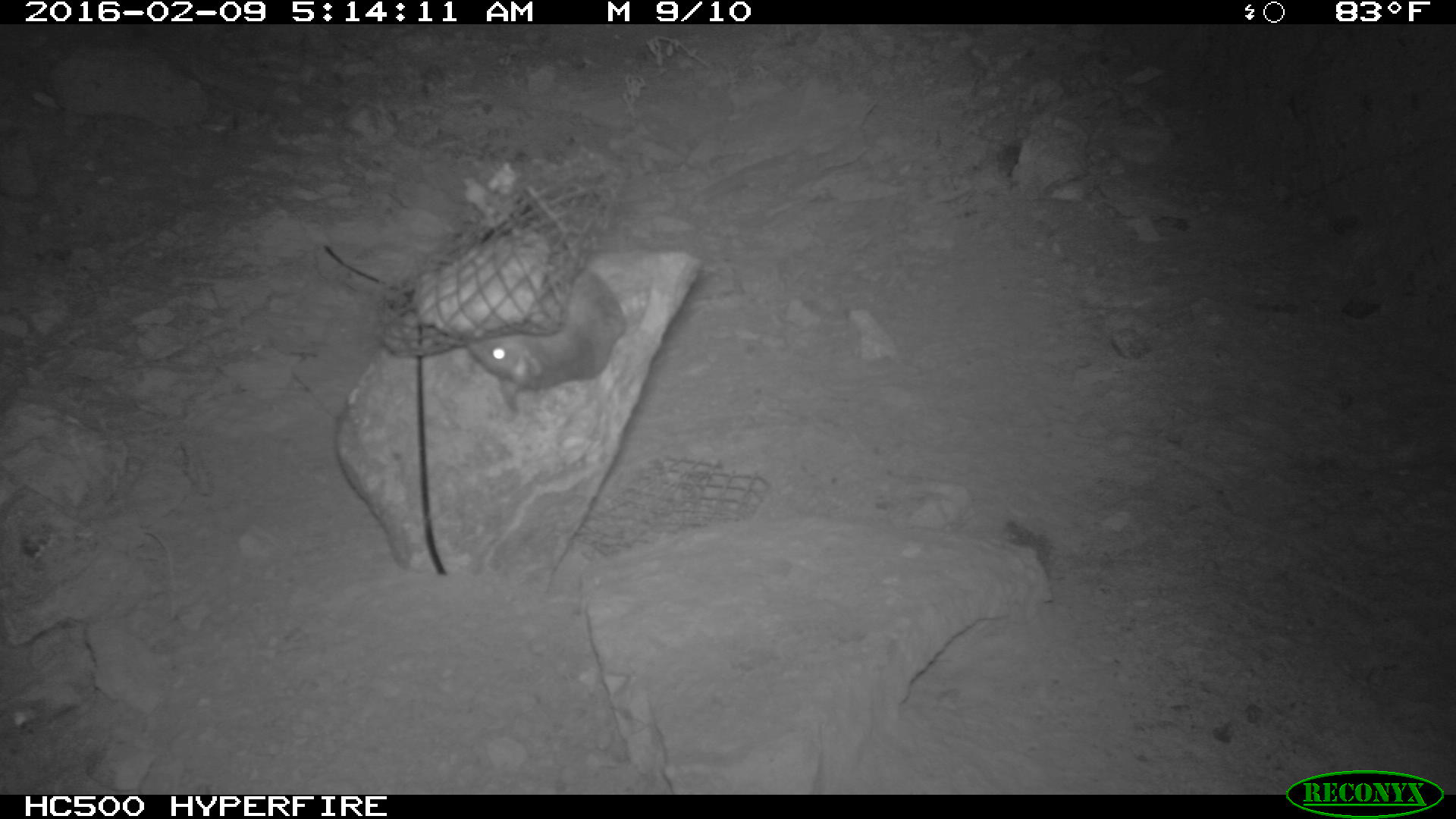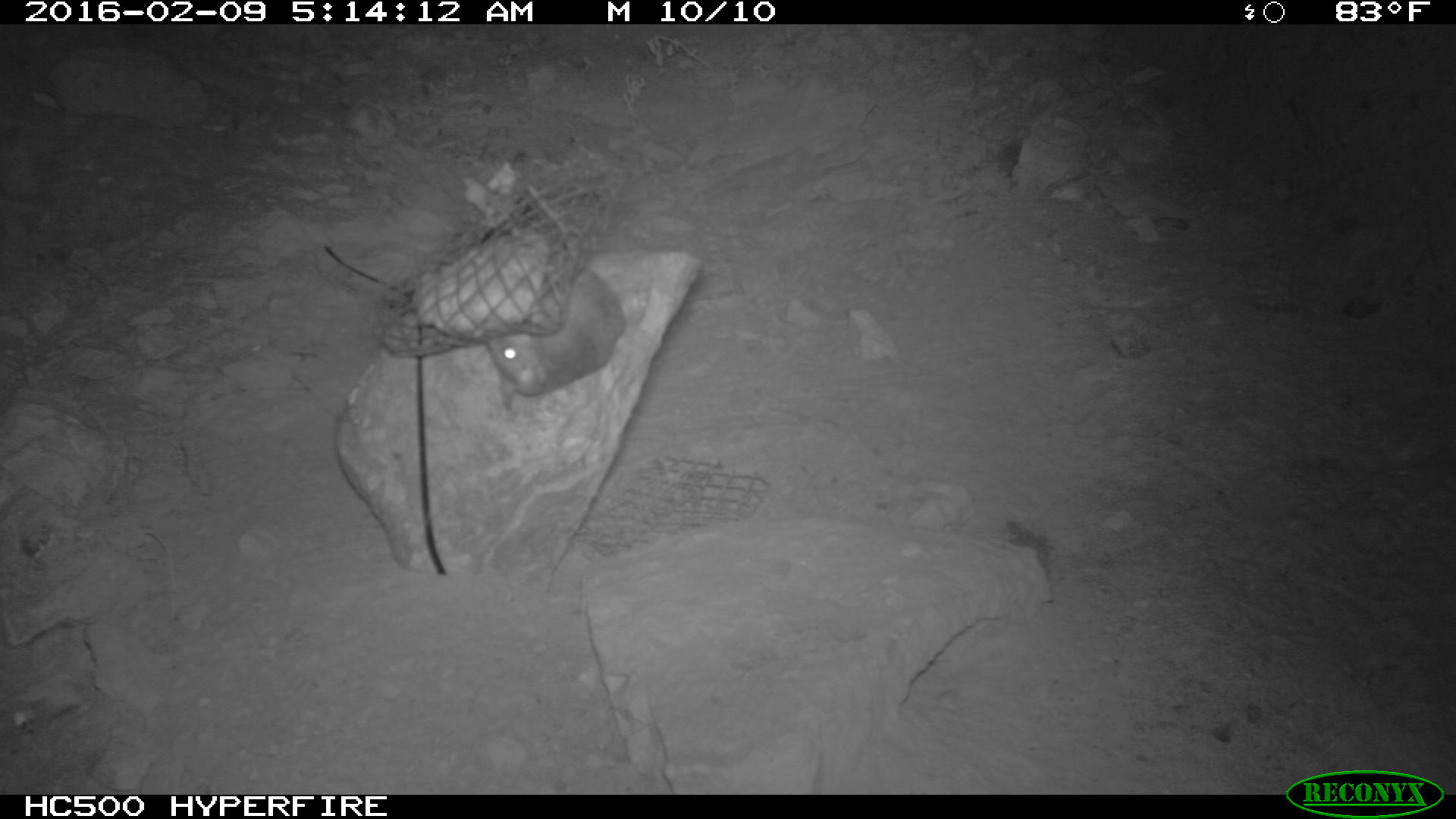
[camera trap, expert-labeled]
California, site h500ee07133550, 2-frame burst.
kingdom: Animalia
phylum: Chordata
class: Mammalia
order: Rodentia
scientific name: Rodentia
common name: rodent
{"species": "rodent (Rodentia)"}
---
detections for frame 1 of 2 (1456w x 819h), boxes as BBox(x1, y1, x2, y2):
rodent: BBox(466, 183, 627, 412)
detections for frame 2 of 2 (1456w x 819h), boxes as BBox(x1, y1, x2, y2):
rodent: BBox(486, 184, 624, 410)